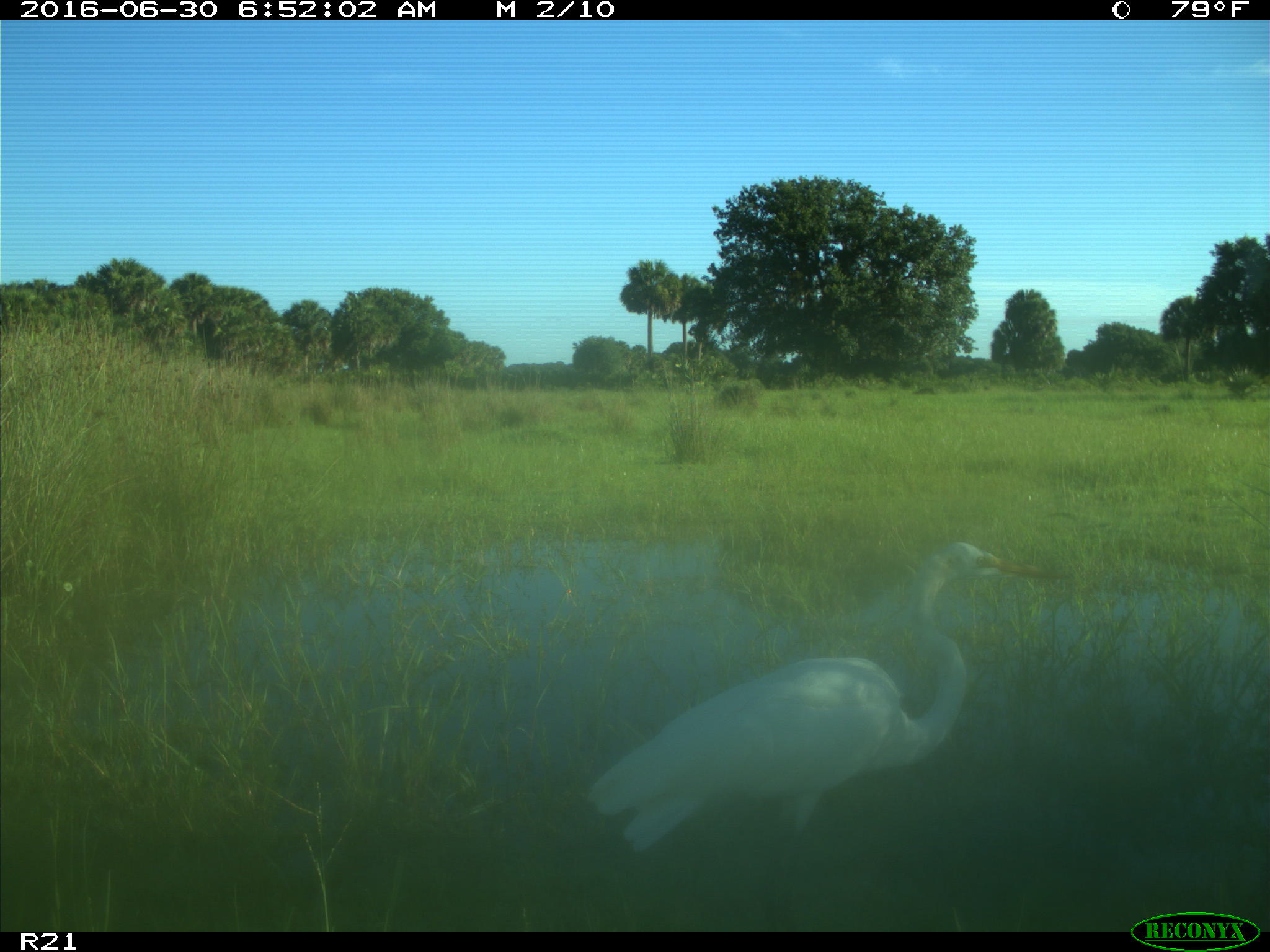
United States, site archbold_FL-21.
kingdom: Animalia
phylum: Chordata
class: Aves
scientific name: Aves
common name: birds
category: unidentified bird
Unidentified bird (birds) (Aves).